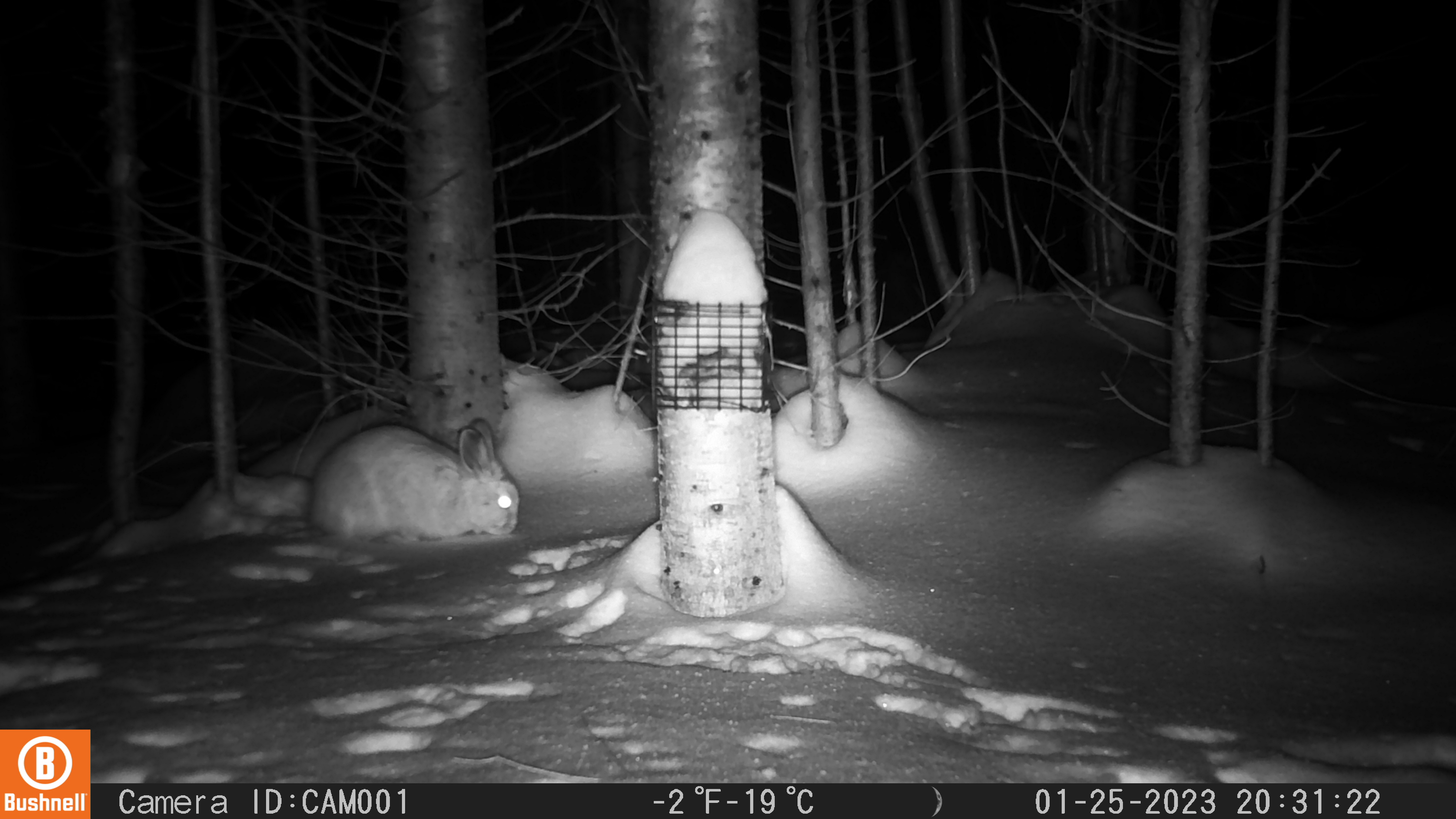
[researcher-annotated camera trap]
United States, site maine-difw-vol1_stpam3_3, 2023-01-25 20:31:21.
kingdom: Animalia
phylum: Chordata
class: Mammalia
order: Lagomorpha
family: Leporidae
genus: Lepus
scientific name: Lepus americanus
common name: snowshoe hare